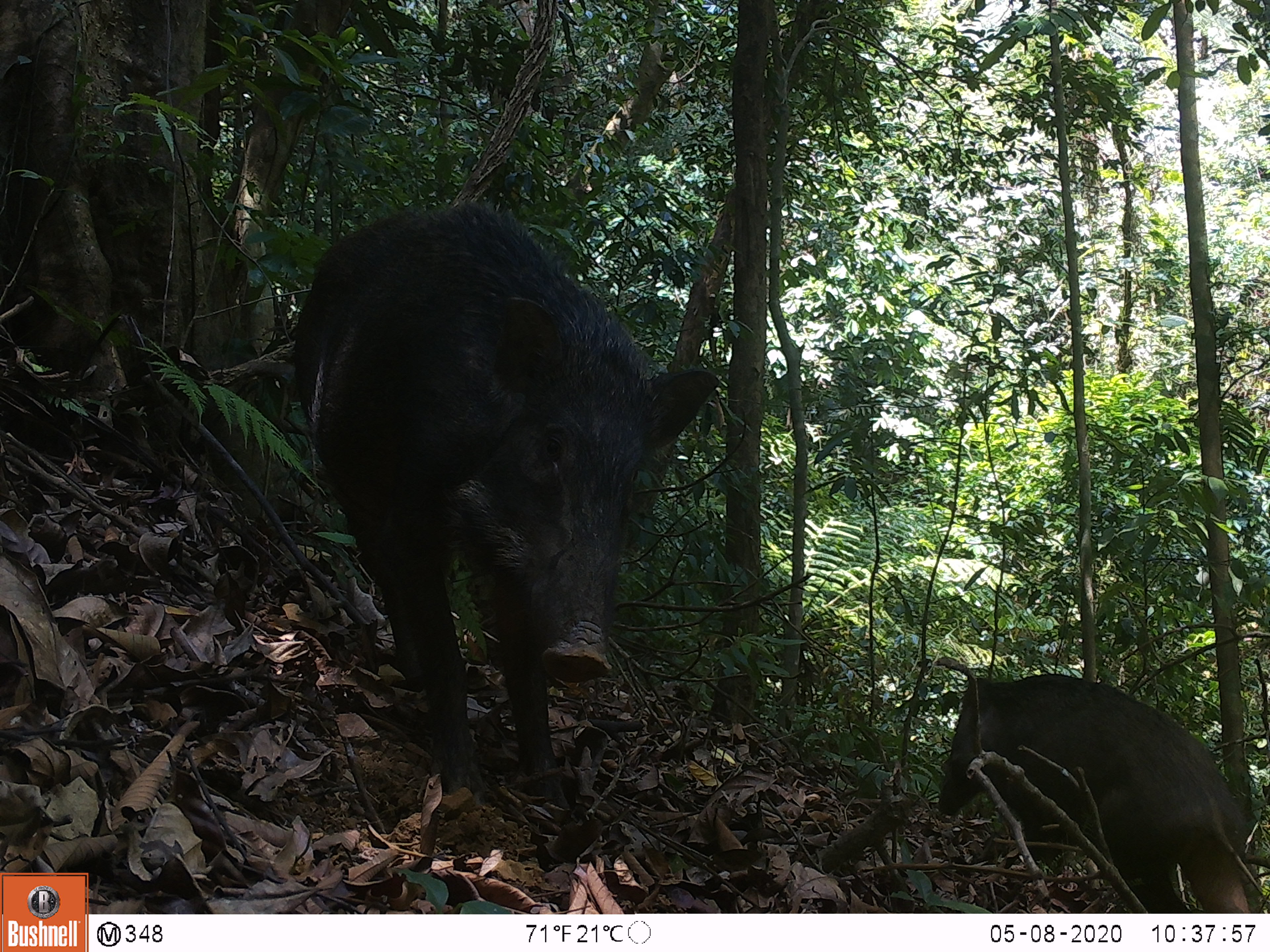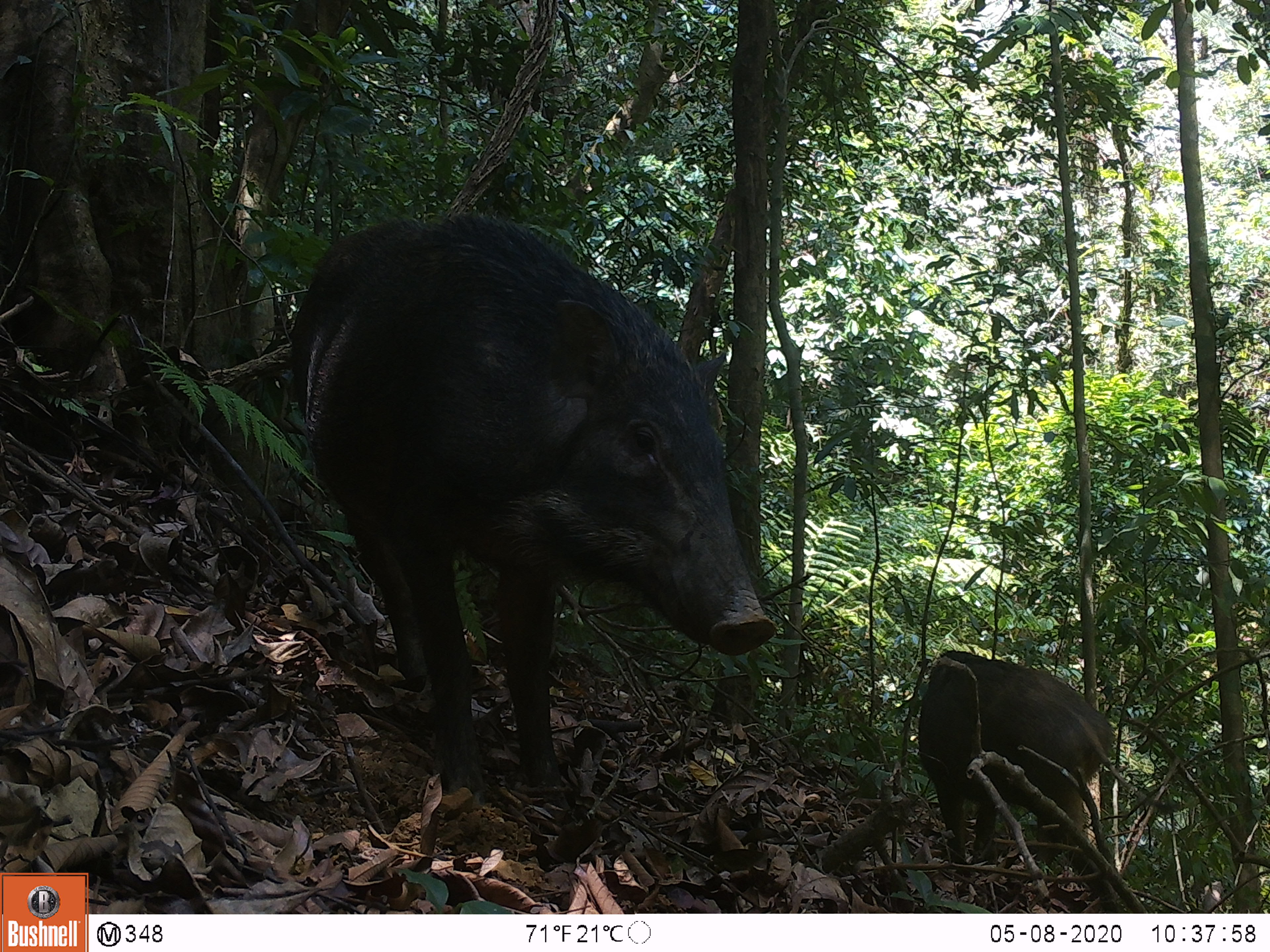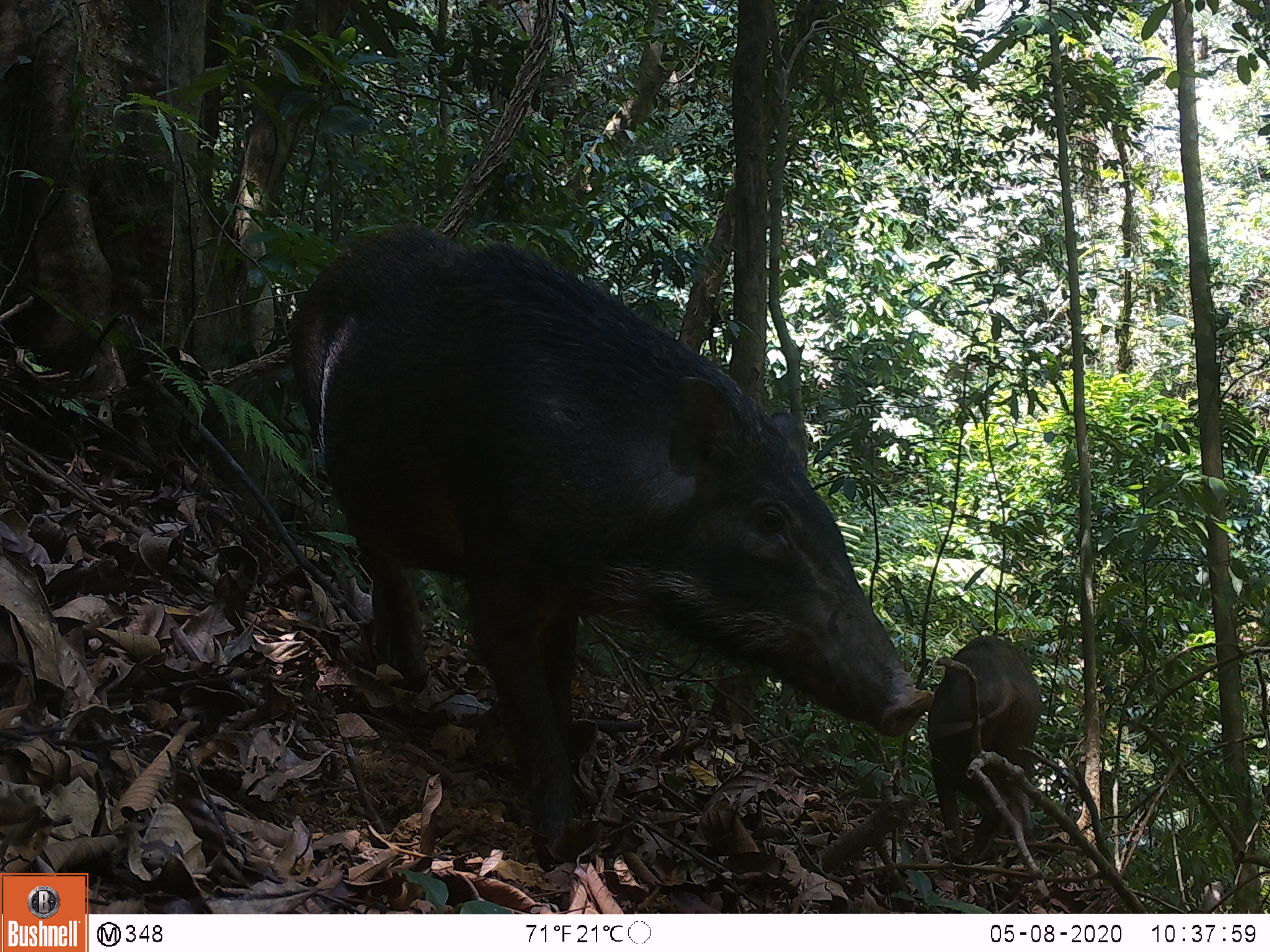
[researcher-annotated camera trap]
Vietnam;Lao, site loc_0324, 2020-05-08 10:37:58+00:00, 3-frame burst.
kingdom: Animalia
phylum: Chordata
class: Mammalia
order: Artiodactyla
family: Suidae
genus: Sus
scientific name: Sus scrofa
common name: eurasian wild pig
Eurasian wild pig (Sus scrofa). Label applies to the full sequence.